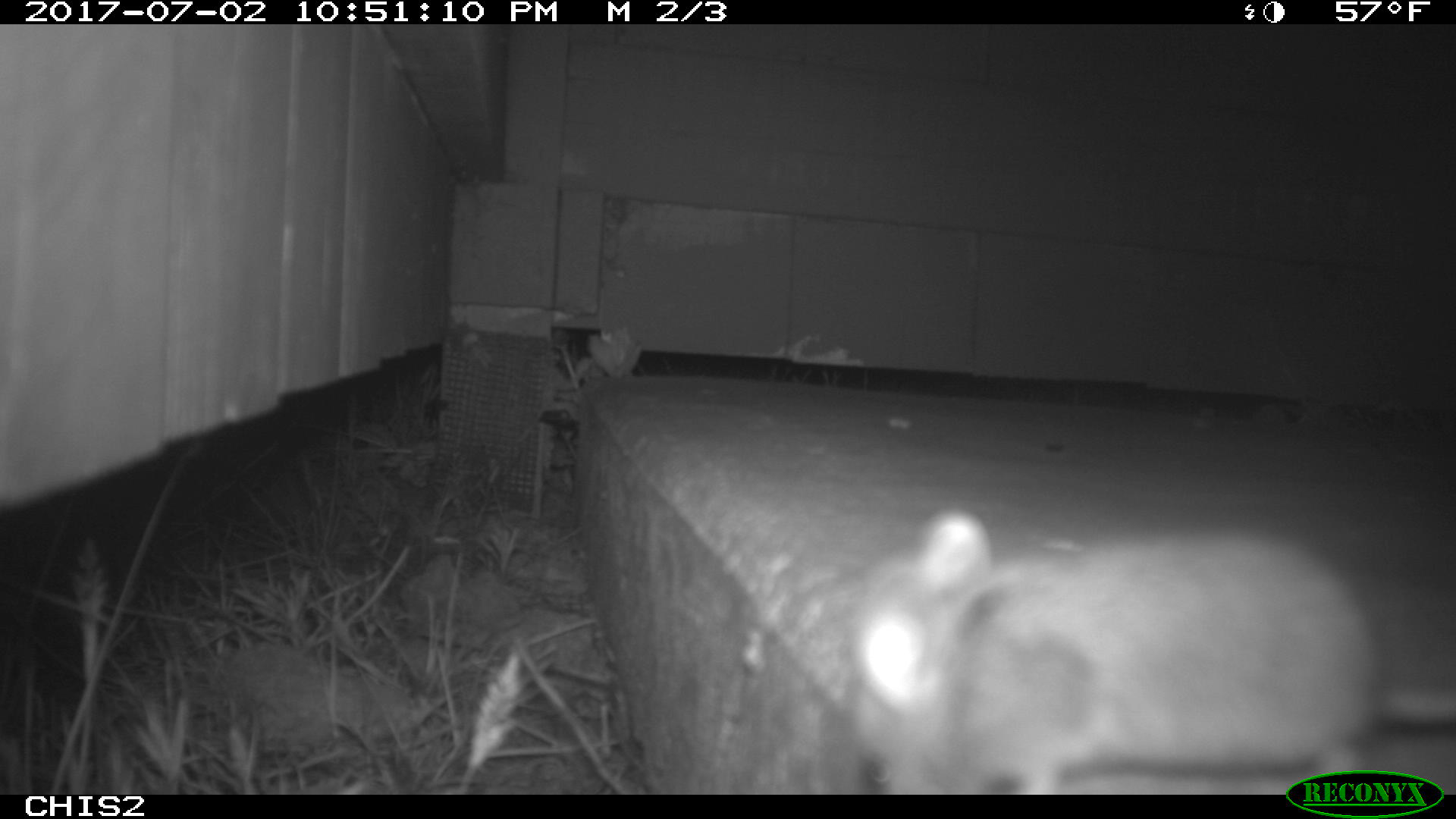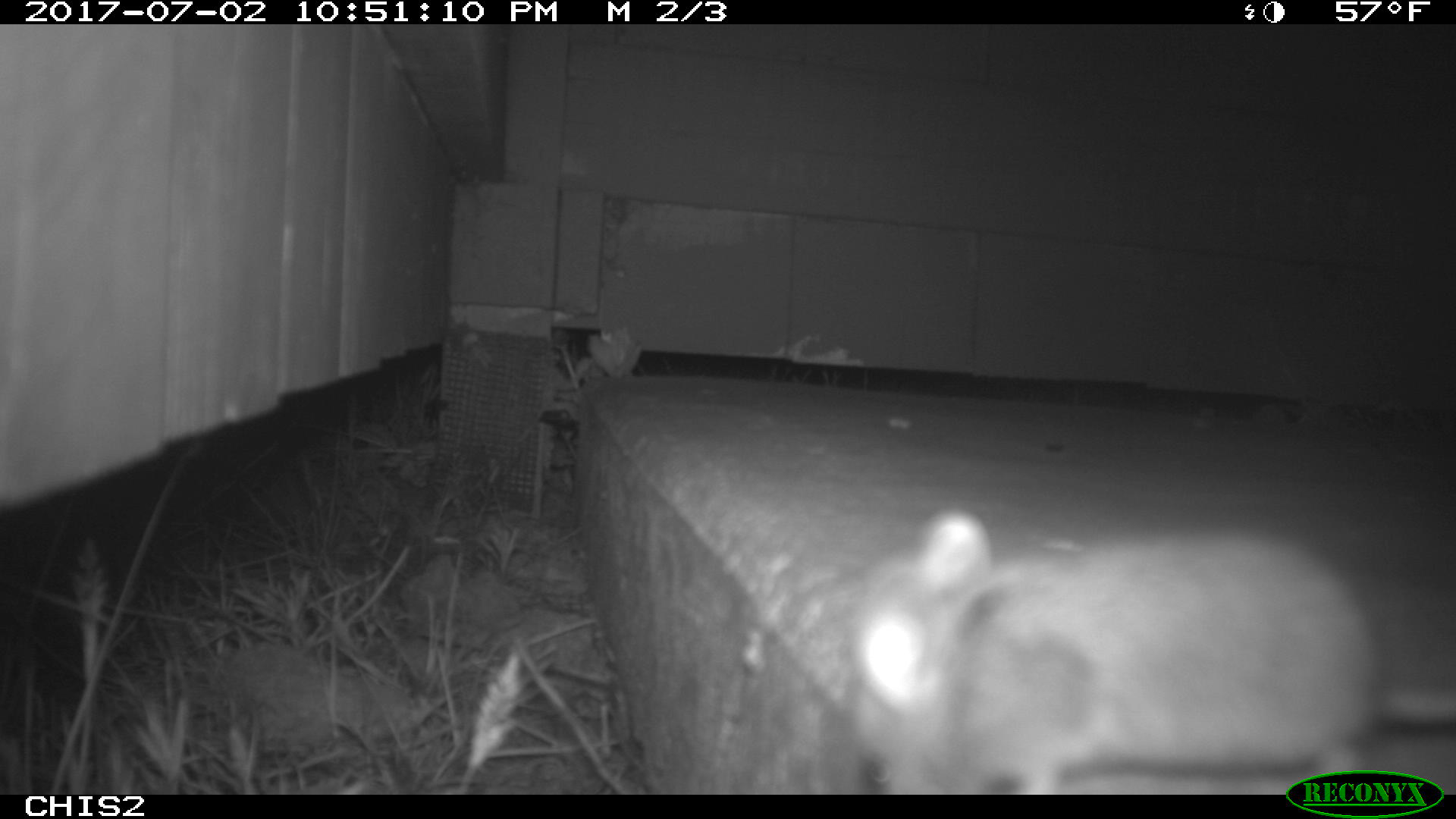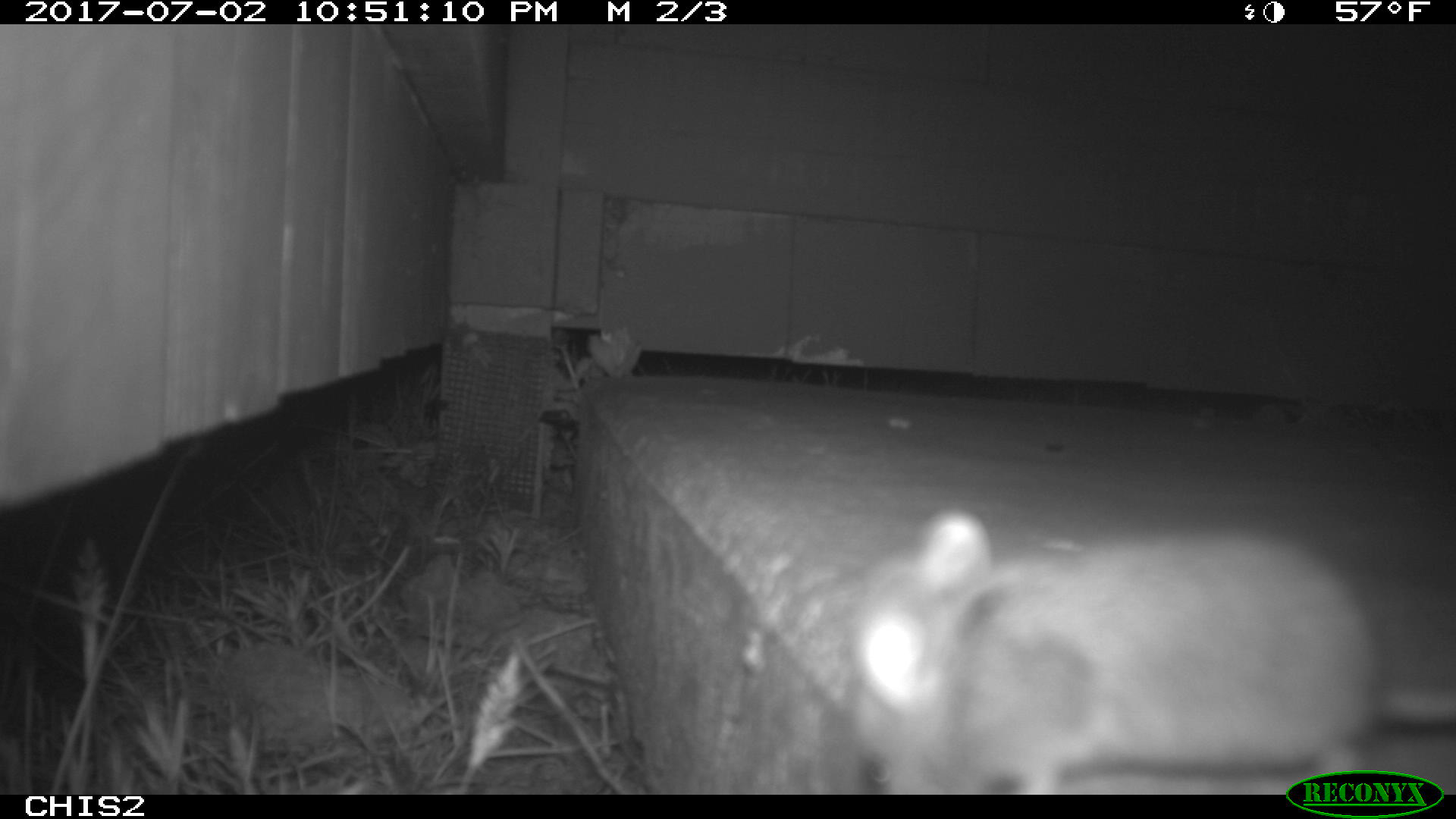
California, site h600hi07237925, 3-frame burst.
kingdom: Animalia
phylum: Chordata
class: Mammalia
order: Rodentia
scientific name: Rodentia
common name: rodent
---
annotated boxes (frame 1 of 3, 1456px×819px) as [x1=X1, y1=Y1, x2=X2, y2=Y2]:
rodent: [x1=839, y1=504, x2=1455, y2=794]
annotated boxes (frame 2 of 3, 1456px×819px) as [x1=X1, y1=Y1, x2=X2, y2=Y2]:
rodent: [x1=843, y1=507, x2=1455, y2=791]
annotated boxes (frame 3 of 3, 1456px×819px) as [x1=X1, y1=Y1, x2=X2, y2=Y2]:
rodent: [x1=851, y1=509, x2=1454, y2=796]